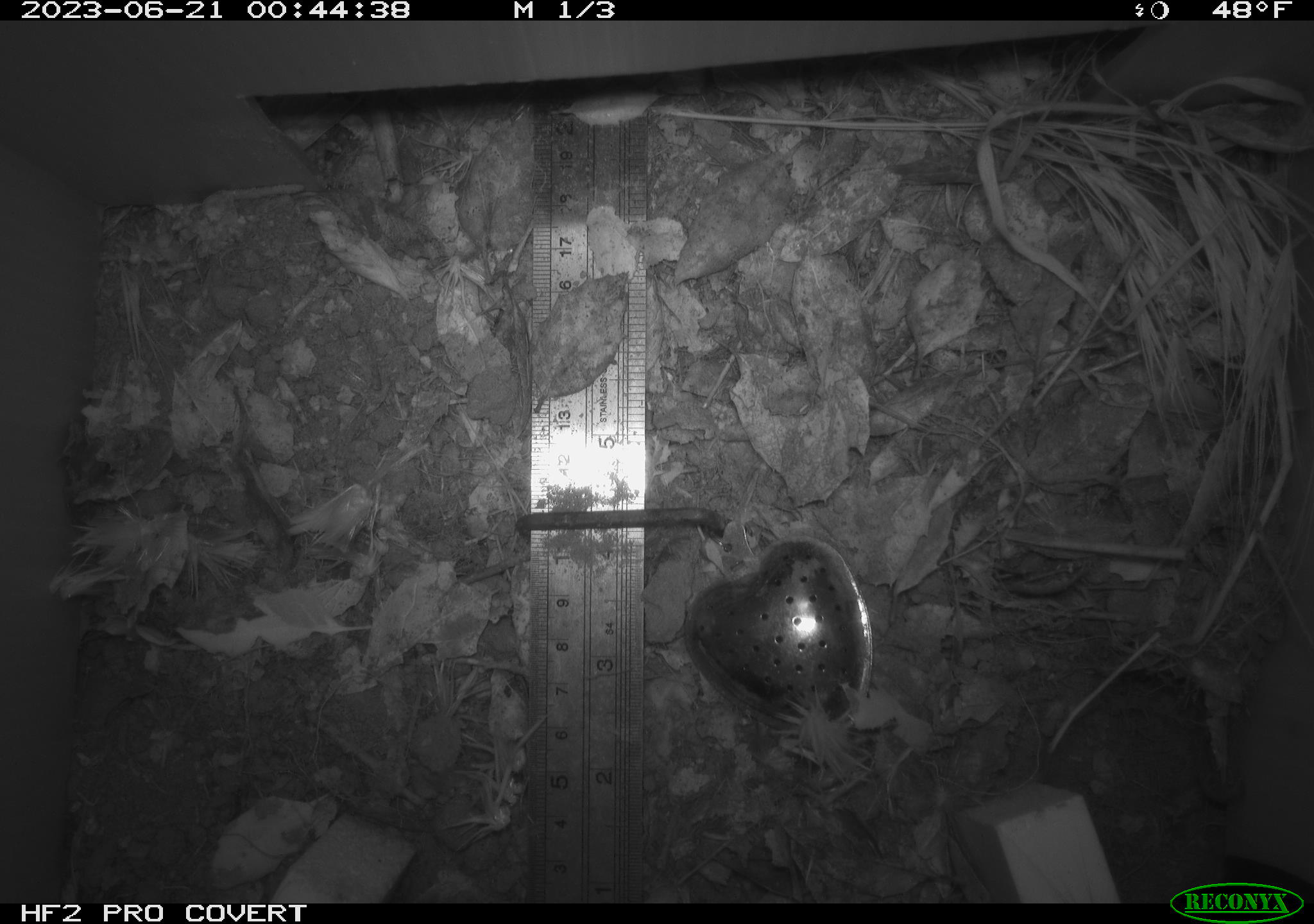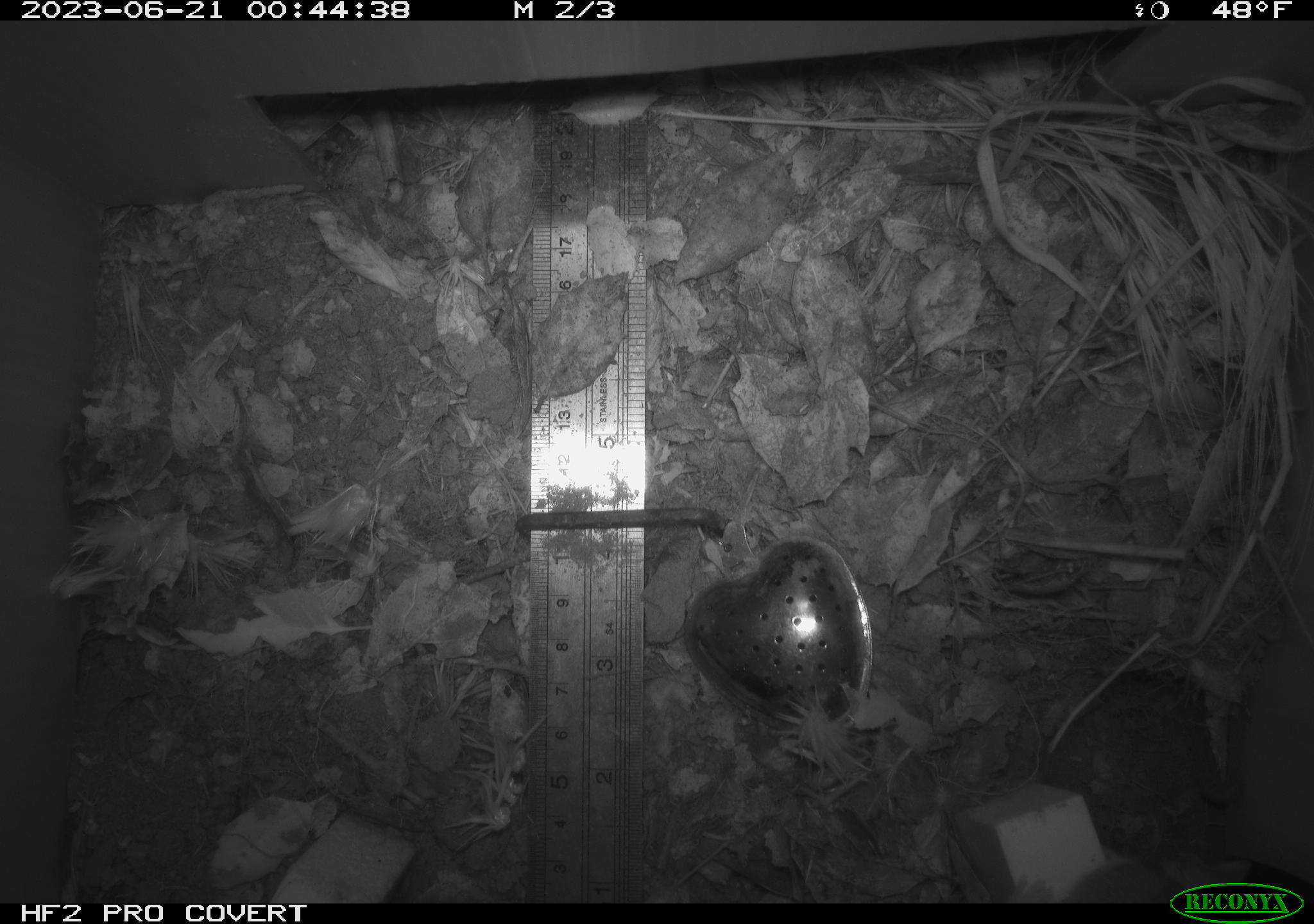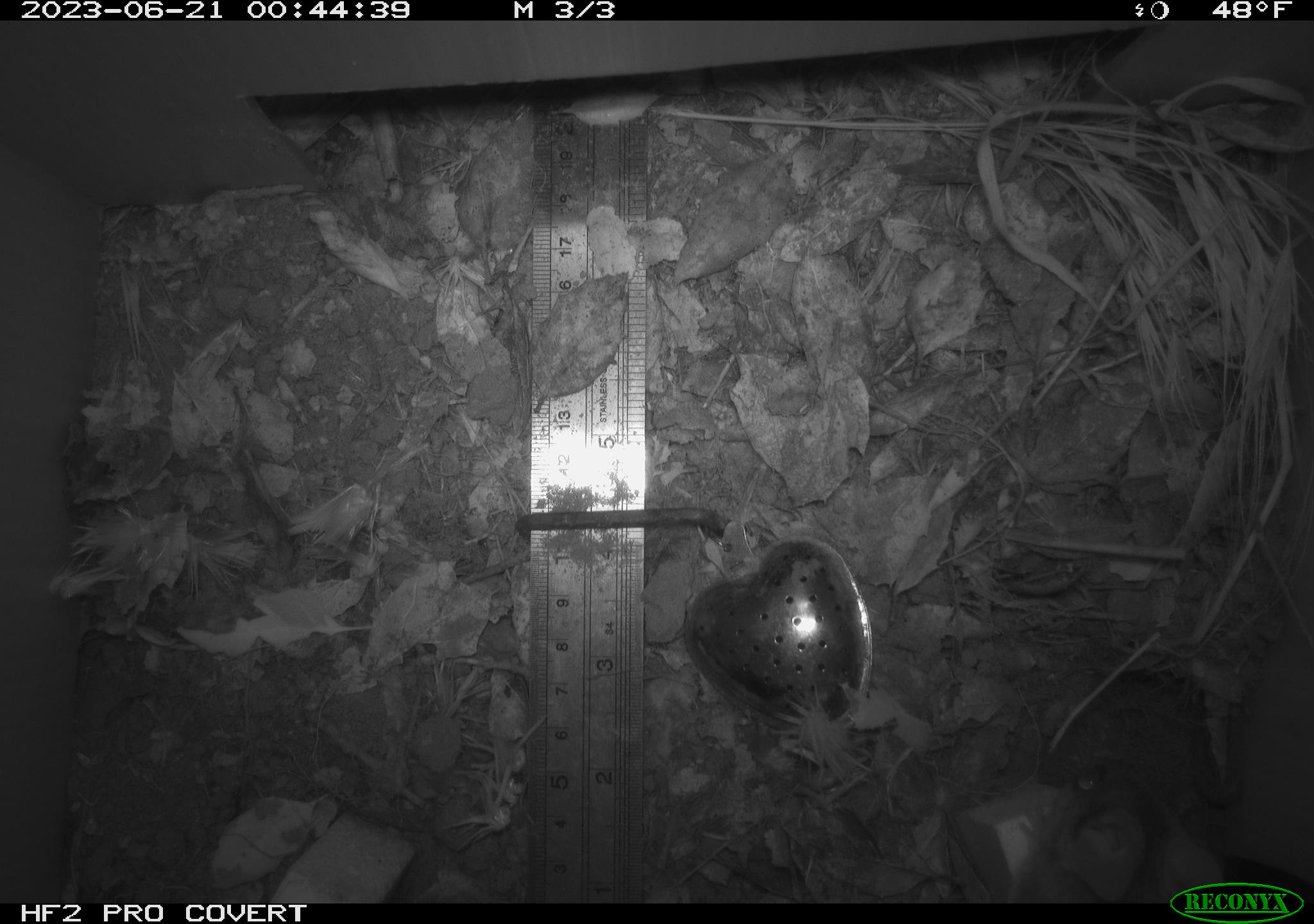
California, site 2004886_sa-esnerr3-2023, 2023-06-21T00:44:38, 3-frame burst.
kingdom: Animalia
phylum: Chordata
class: Mammalia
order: Rodentia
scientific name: Rodentia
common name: mouse species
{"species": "mouse species (Rodentia)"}